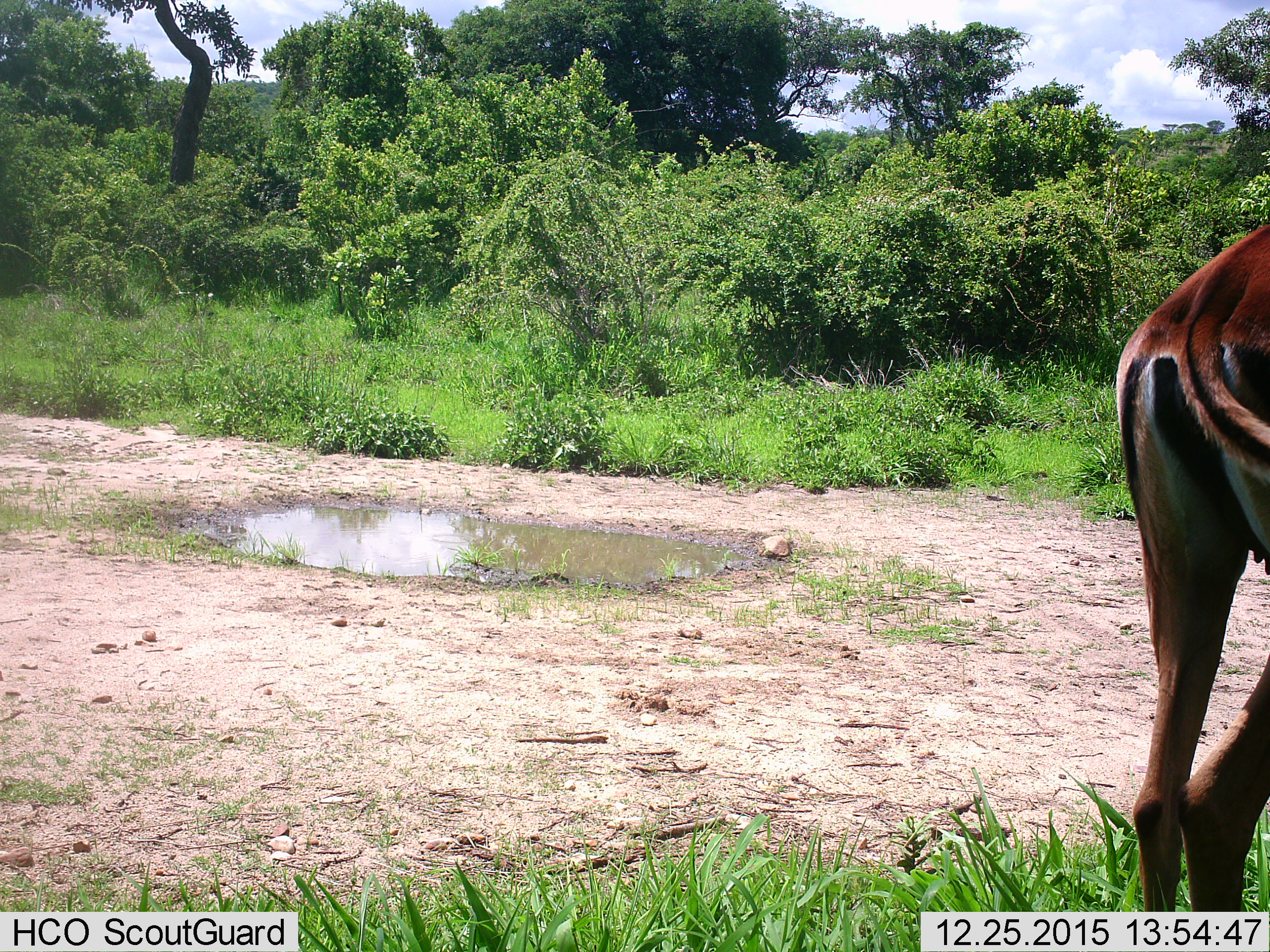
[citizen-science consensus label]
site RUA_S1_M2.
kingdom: Animalia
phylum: Chordata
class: Mammalia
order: Artiodactyla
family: Bovidae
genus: Aepyceros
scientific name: Aepyceros melampus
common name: impala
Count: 1.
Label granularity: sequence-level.